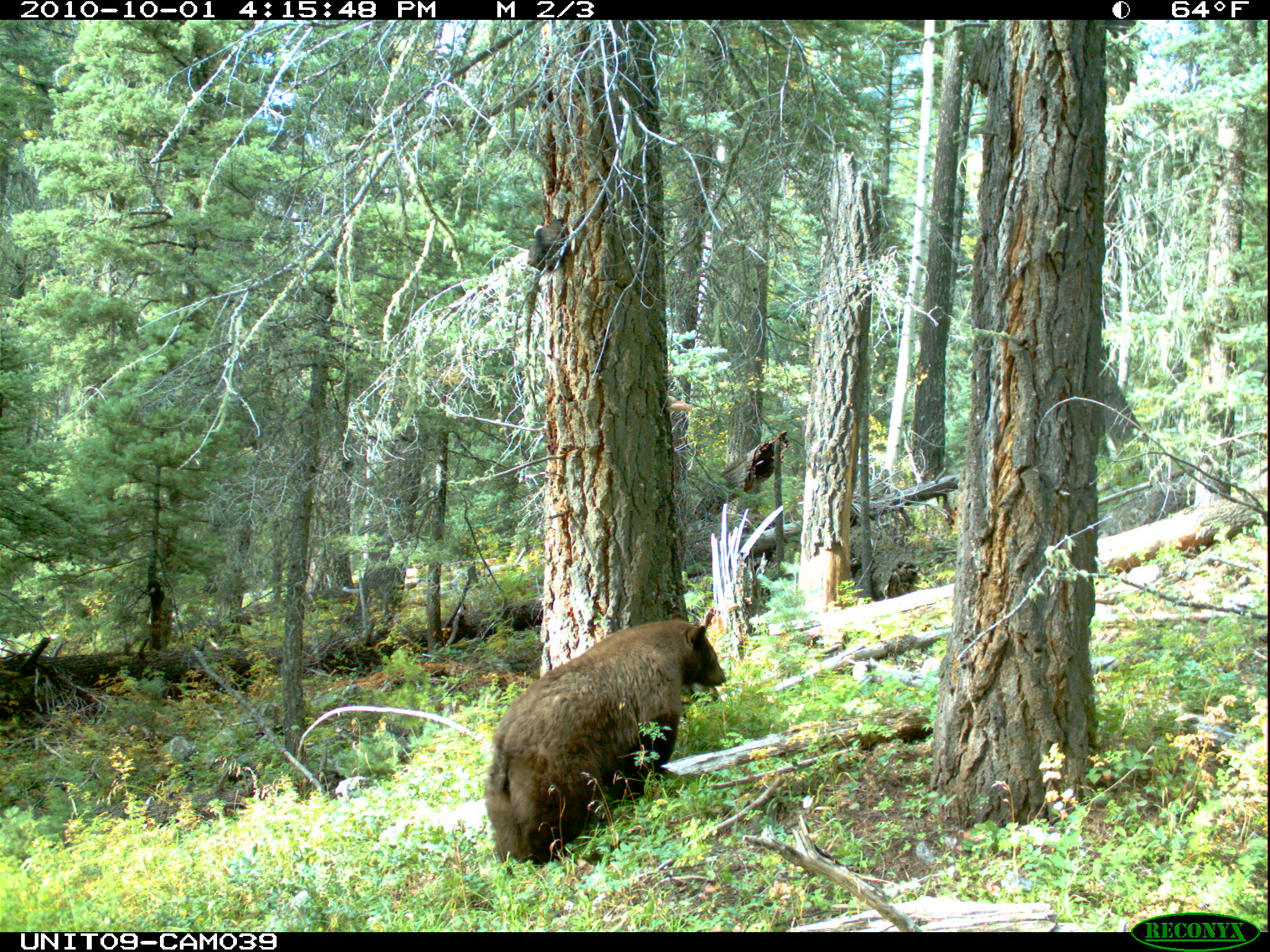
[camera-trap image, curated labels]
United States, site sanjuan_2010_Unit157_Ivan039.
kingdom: Animalia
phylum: Chordata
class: Mammalia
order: Carnivora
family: Ursidae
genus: Ursus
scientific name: Ursus americanus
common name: american black bear